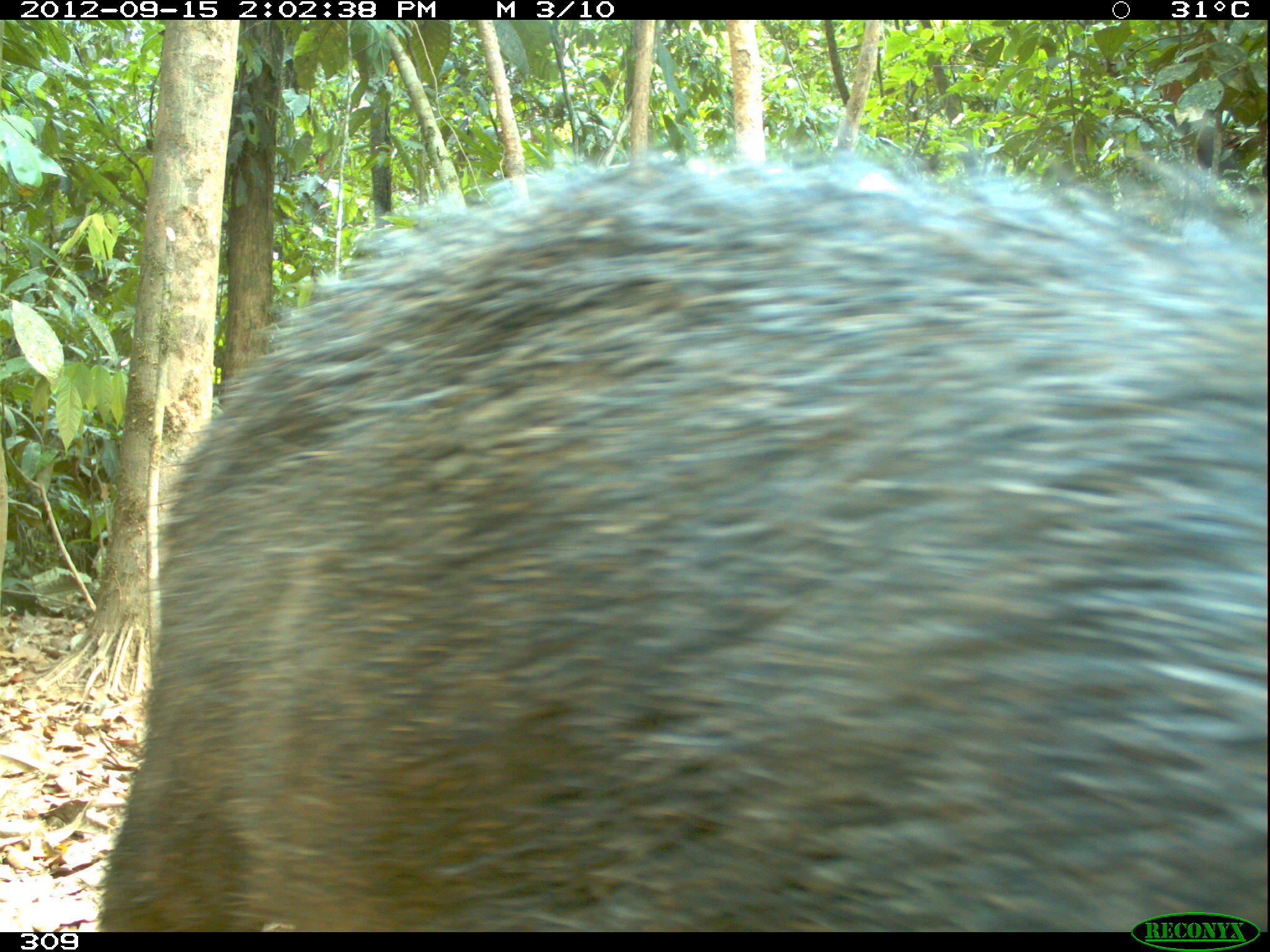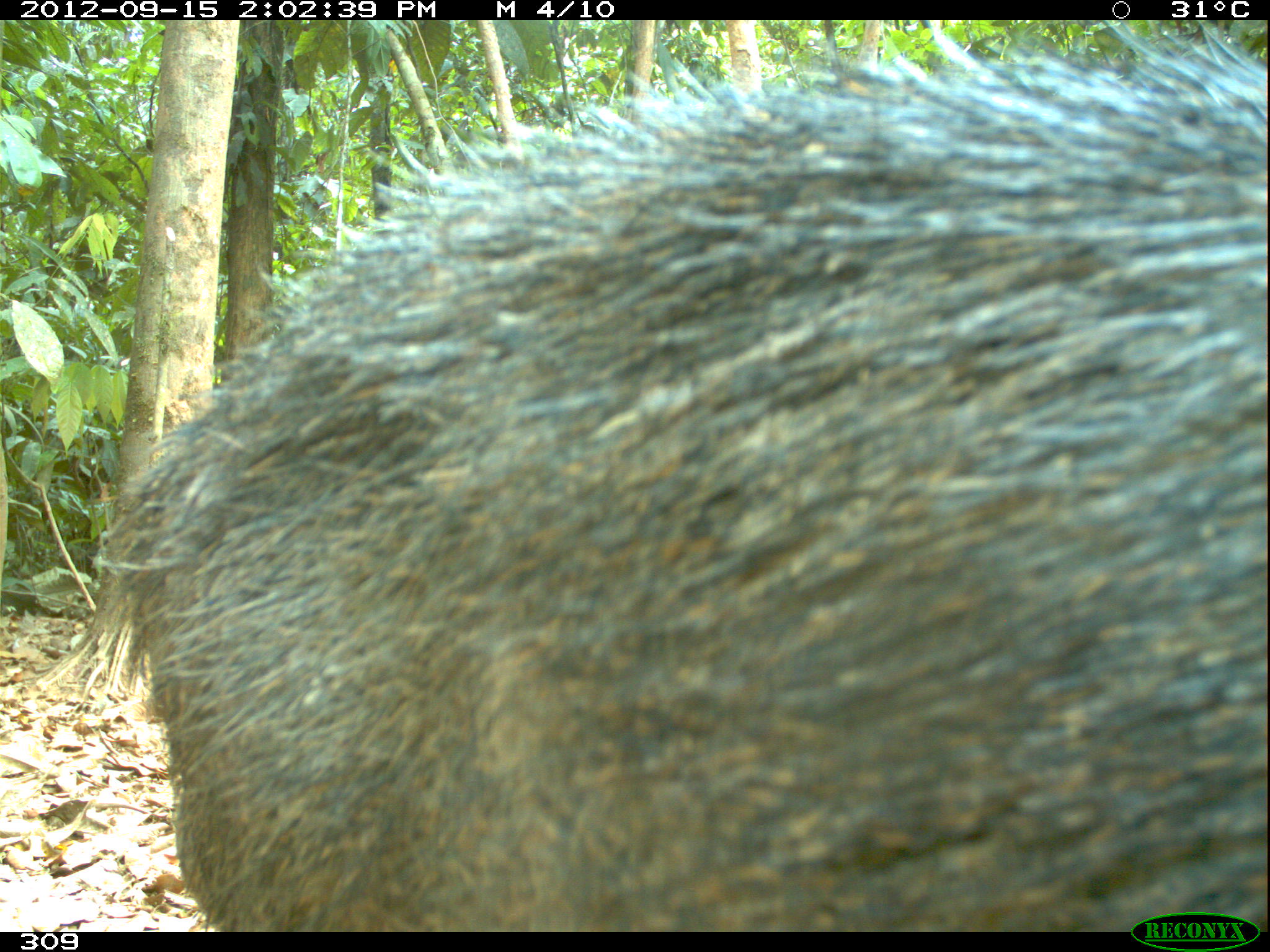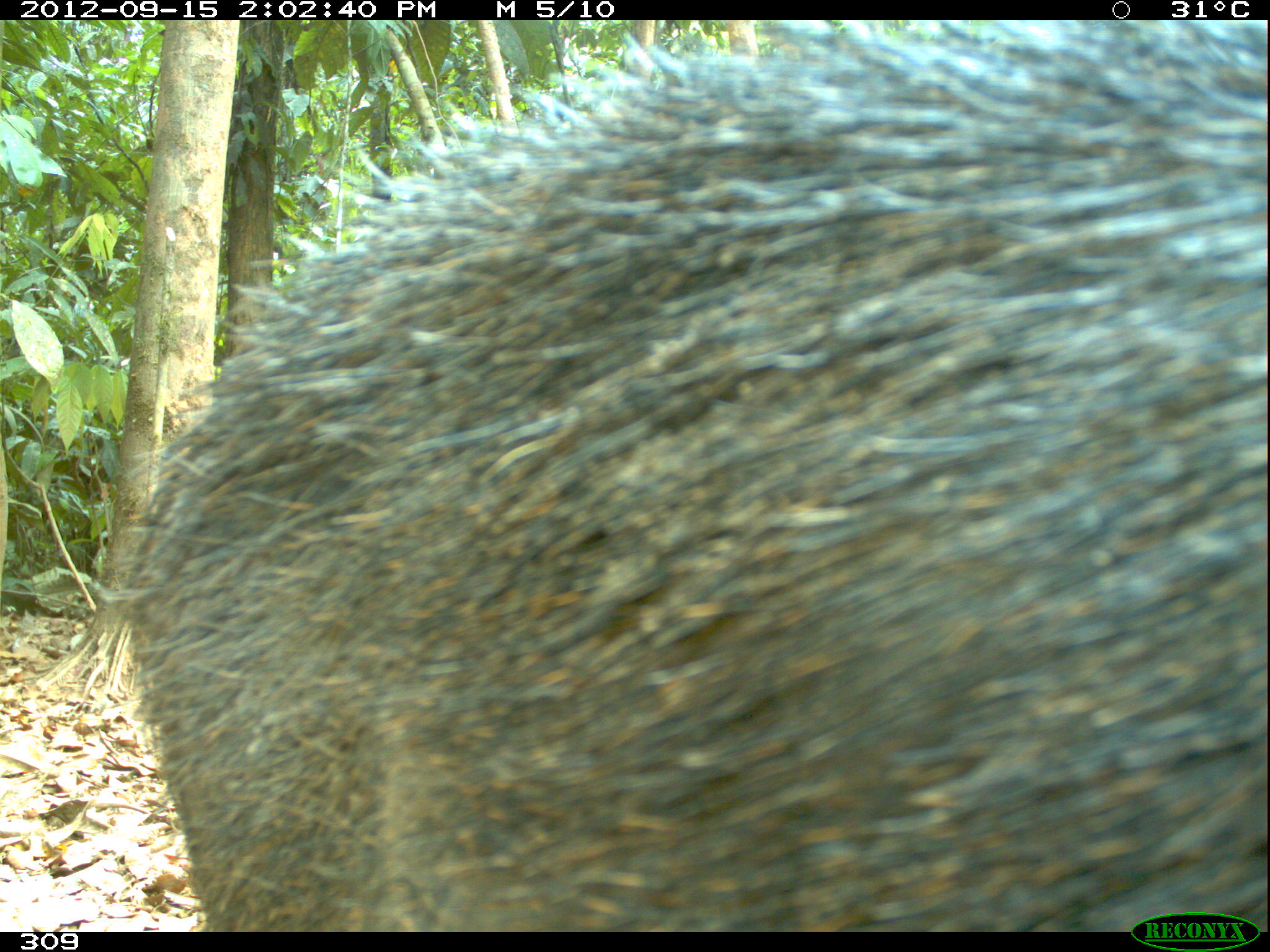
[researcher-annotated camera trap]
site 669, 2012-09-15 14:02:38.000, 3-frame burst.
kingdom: Animalia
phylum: Chordata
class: Mammalia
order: Artiodactyla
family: Tayassuidae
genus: Tayassu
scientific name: Tayassu pecari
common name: white-lipped peccary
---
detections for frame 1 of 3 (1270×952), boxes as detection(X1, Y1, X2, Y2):
tayassu pecari: detection(94, 126, 1265, 932)